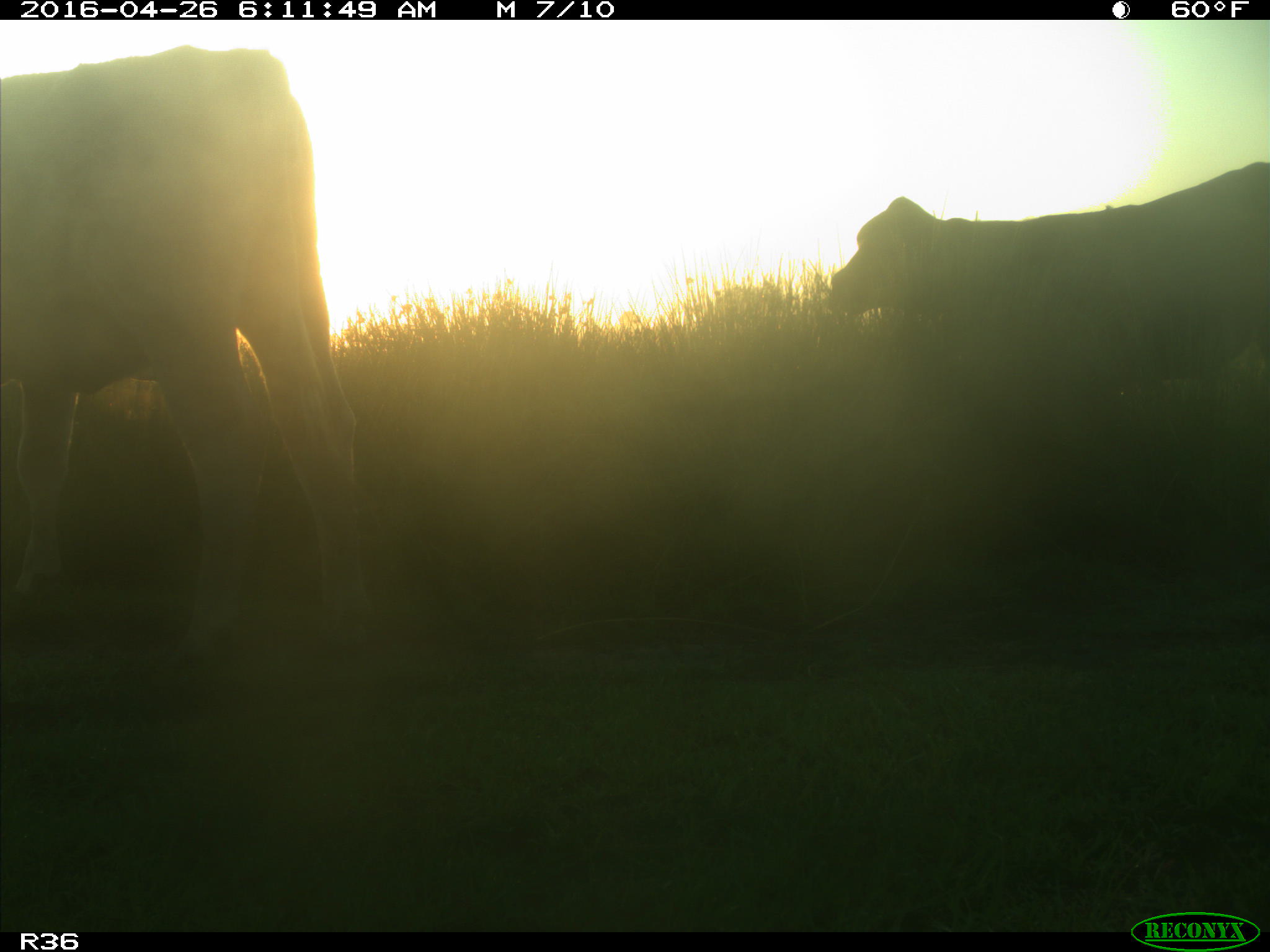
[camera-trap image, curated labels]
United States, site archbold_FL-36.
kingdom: Animalia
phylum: Chordata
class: Mammalia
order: Artiodactyla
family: Bovidae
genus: Bos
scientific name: Bos taurus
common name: domestic cow